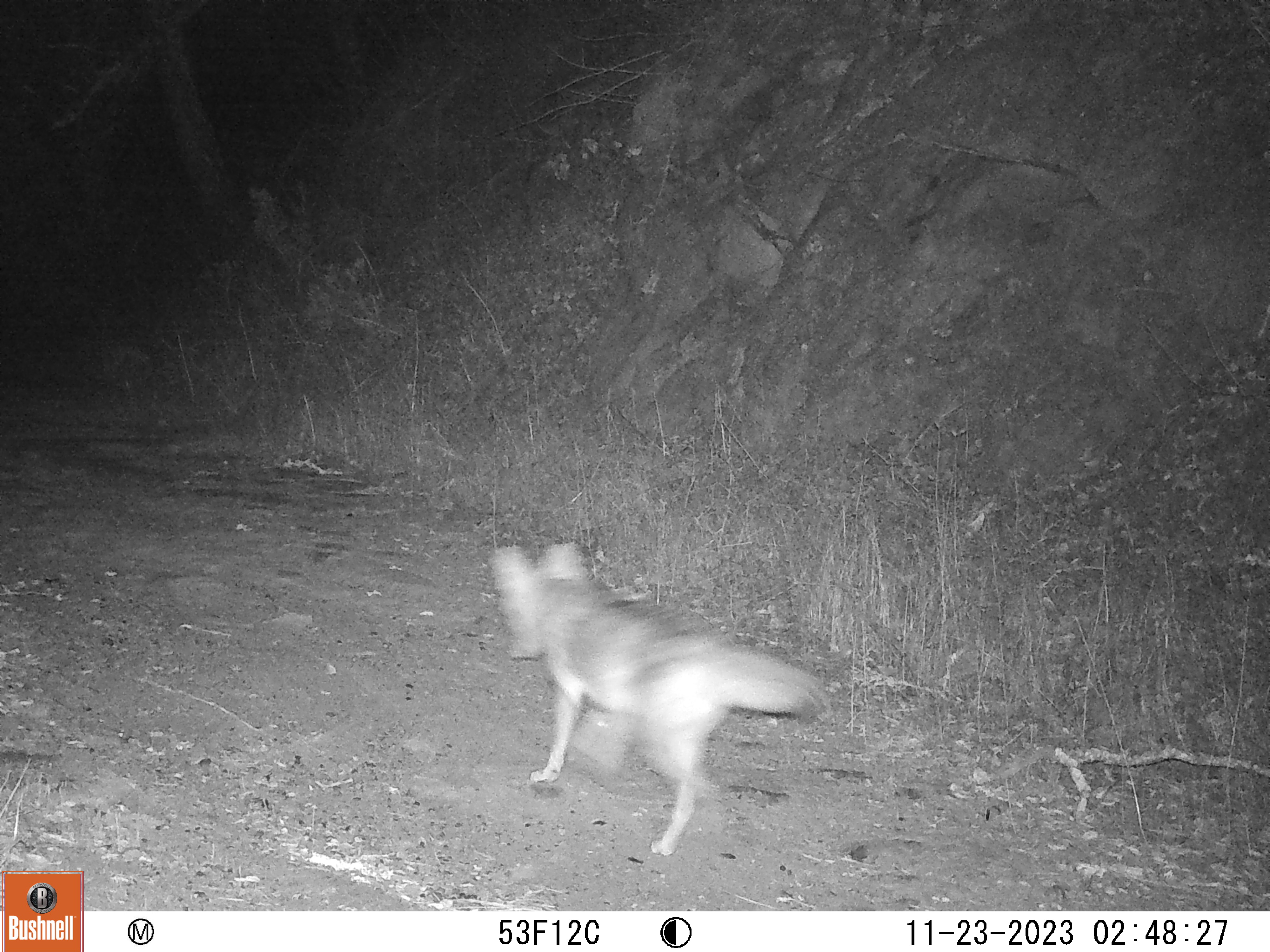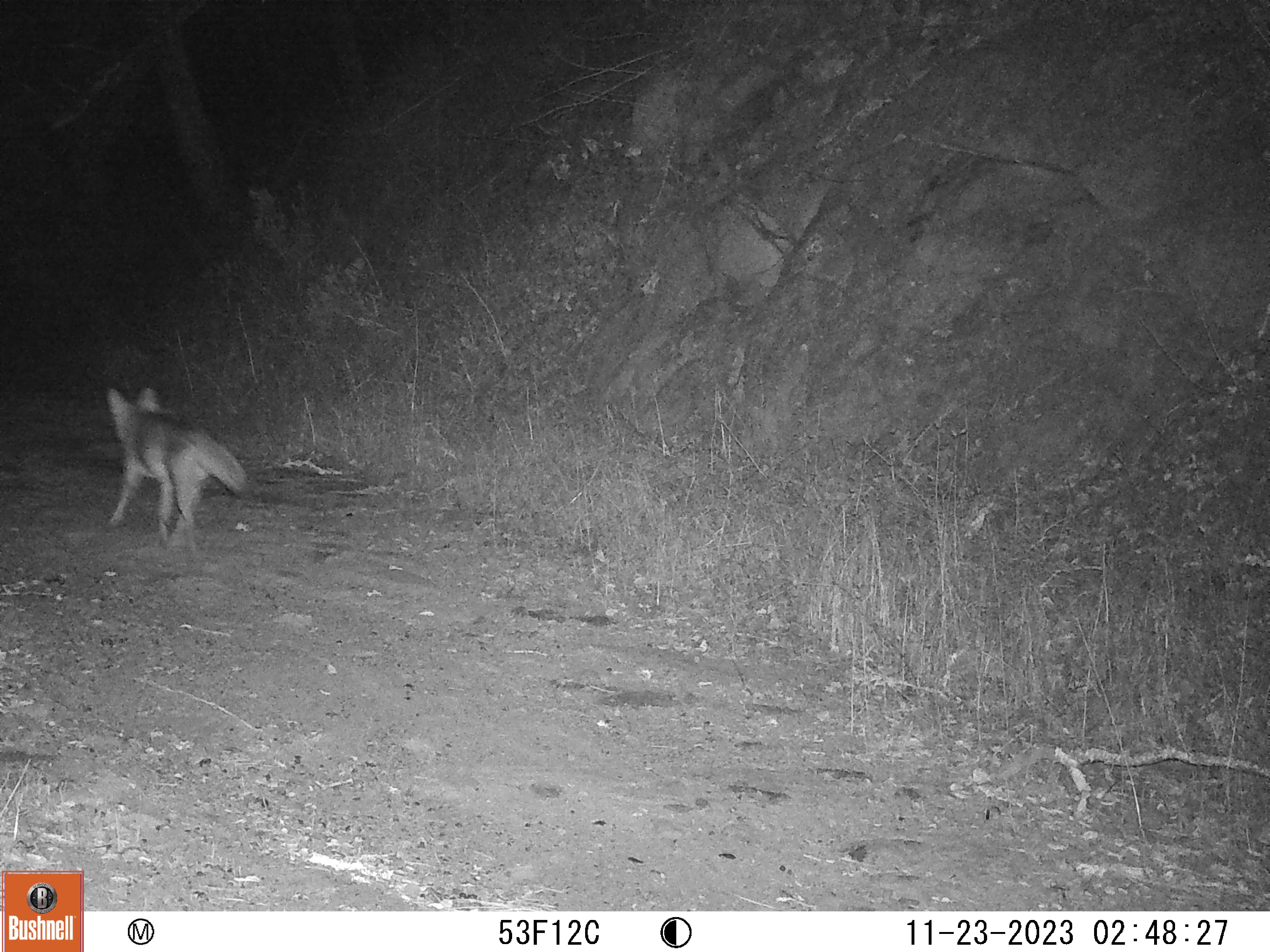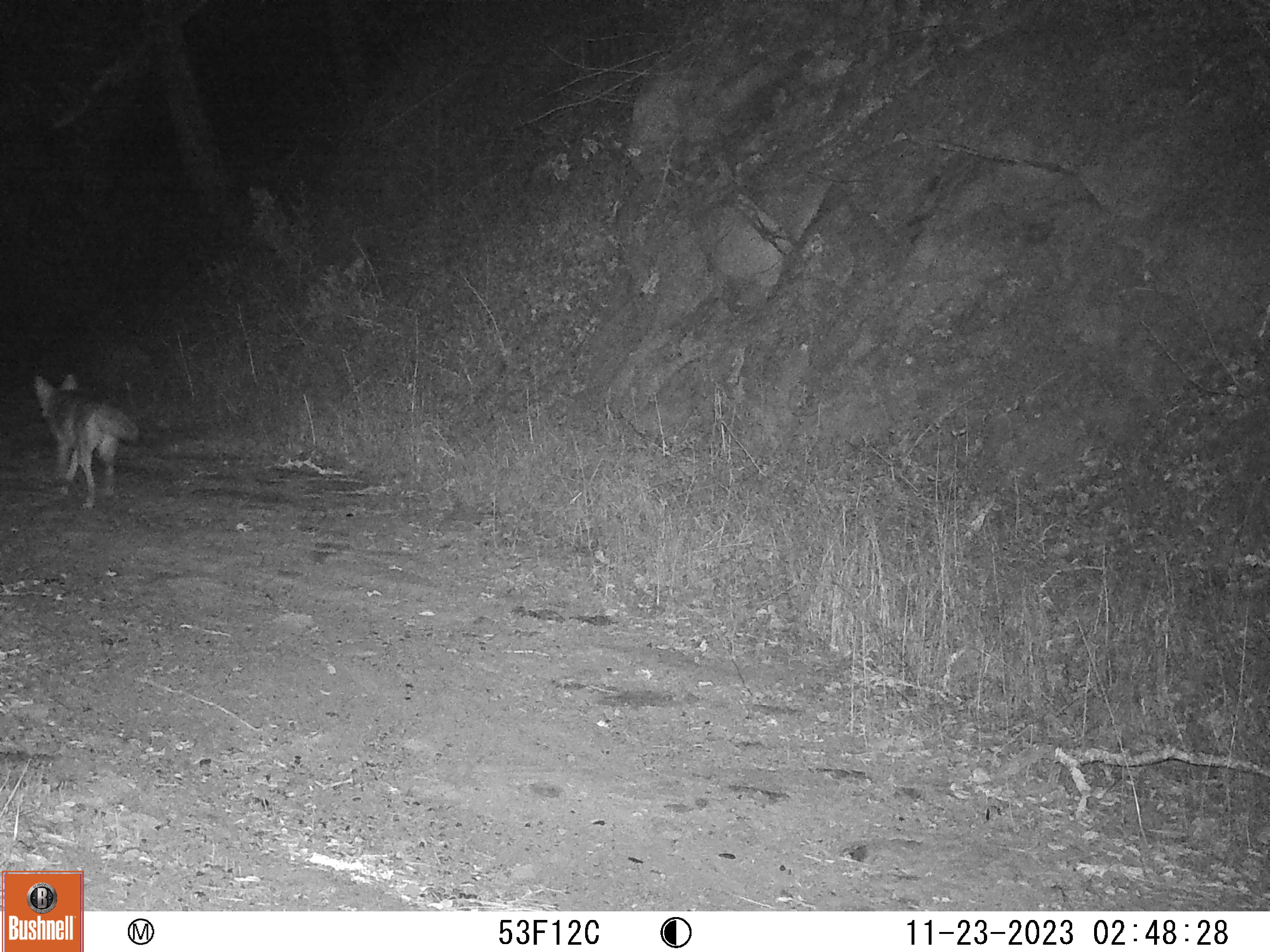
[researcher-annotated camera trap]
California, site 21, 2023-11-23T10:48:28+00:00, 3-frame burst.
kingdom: Animalia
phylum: Chordata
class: Mammalia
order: Carnivora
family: Canidae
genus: Canis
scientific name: Canis latrans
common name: coyote